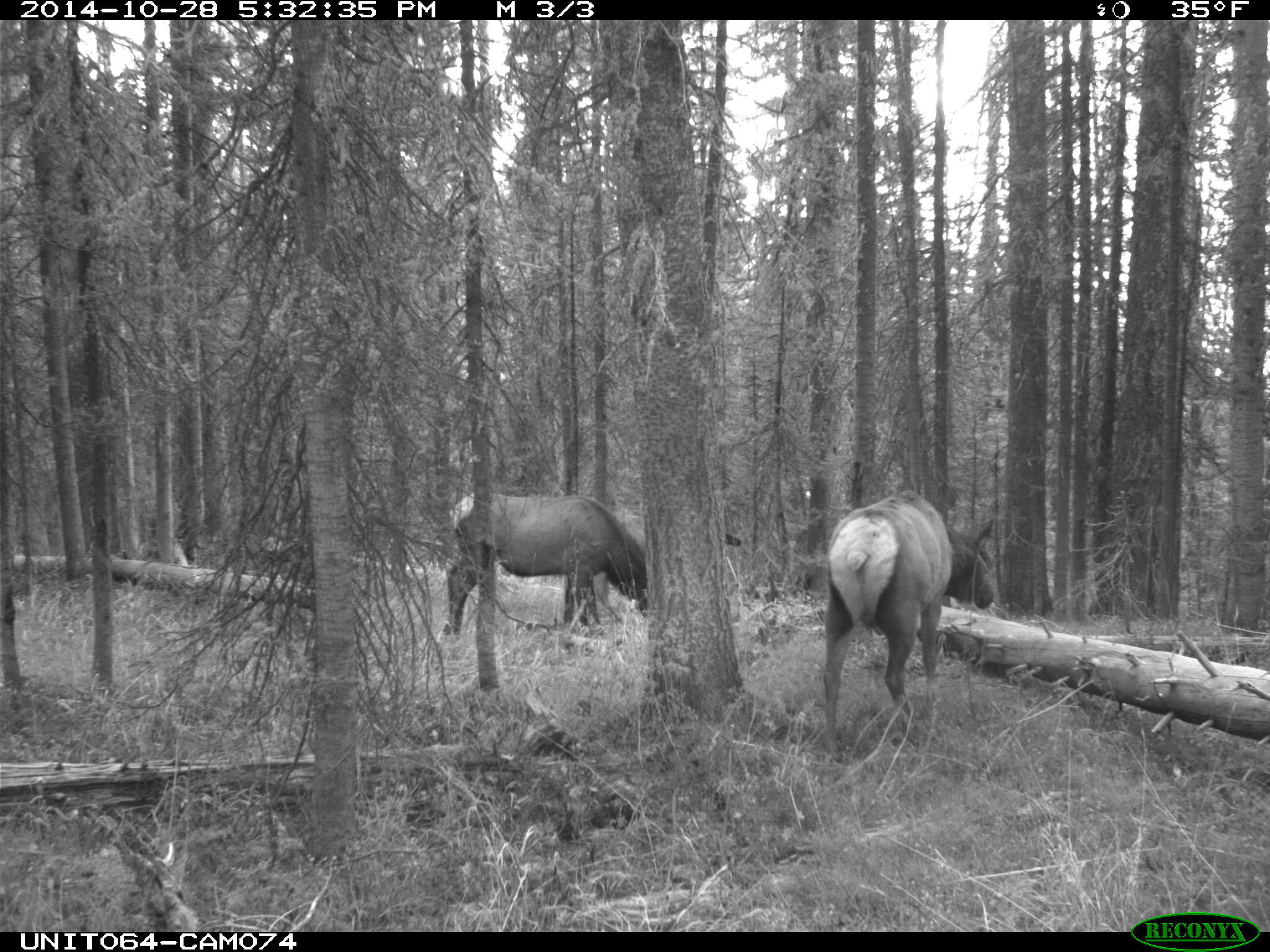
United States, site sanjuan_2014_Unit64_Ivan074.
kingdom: Animalia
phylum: Chordata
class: Mammalia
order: Artiodactyla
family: Cervidae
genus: Cervus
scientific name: Cervus elaphus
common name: red deer